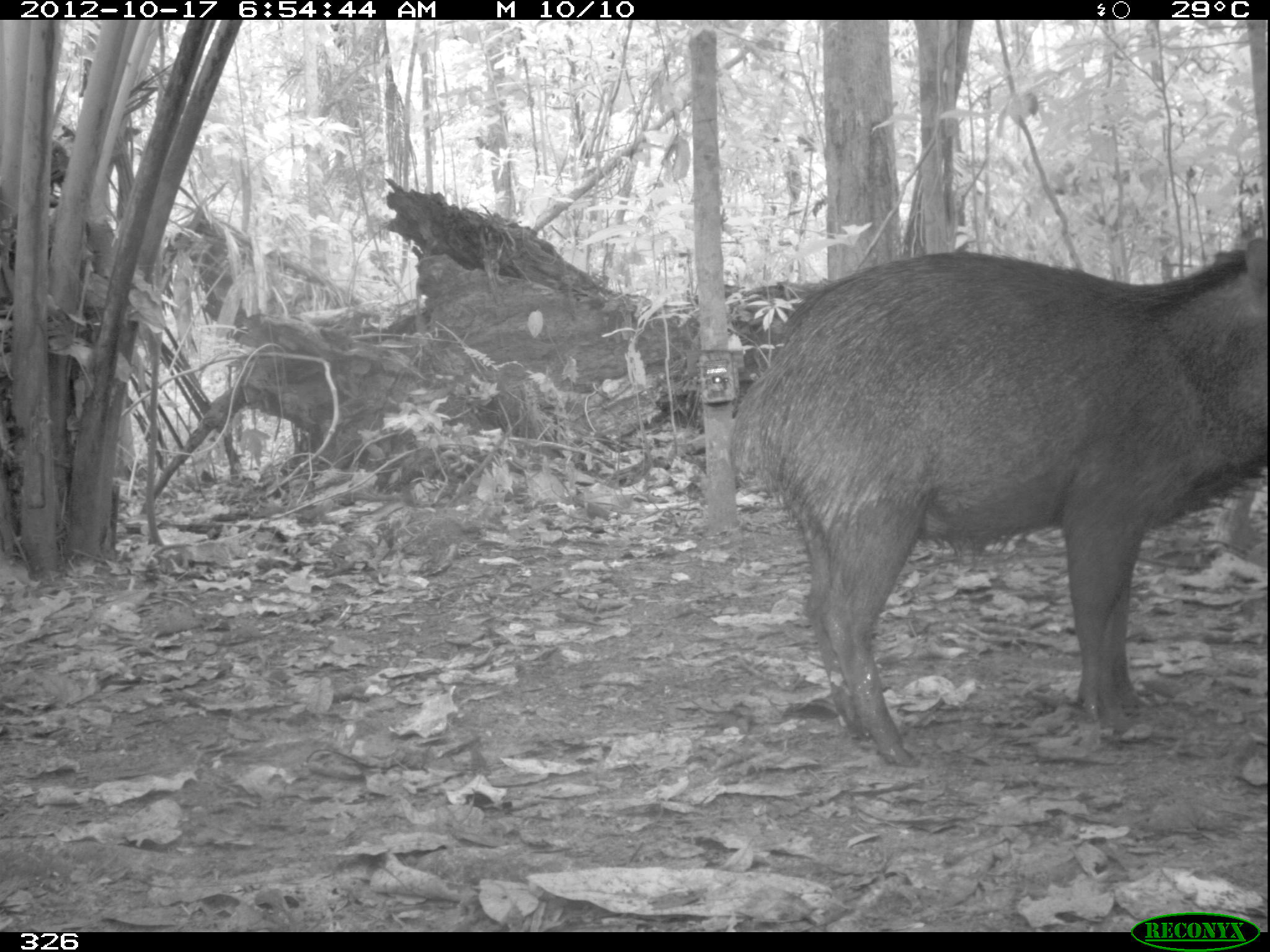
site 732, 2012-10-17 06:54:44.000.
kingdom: Animalia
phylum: Chordata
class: Mammalia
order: Artiodactyla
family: Tayassuidae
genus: Tayassu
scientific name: Tayassu pecari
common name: white-lipped peccary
Tayassu pecari (white-lipped peccary).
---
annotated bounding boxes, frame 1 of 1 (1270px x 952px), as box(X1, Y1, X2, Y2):
tayassu pecari: box(728, 236, 1266, 767)